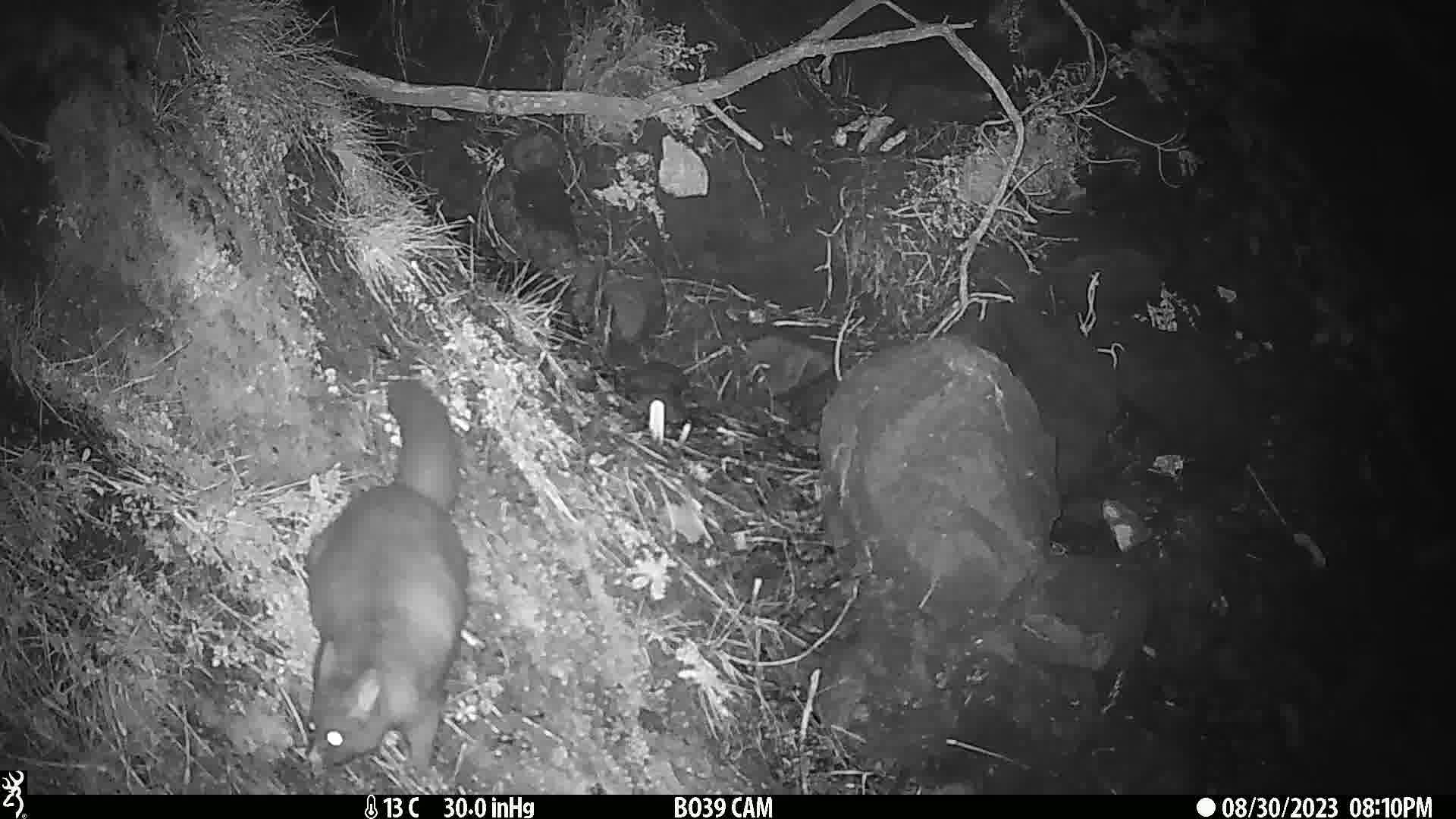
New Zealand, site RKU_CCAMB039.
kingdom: Animalia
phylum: Chordata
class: Mammalia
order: Diprotodontia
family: Phalangeridae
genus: Trichosurus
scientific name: Trichosurus vulpecula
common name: common brushtail possum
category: possum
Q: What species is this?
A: Possum (common brushtail possum) (Trichosurus vulpecula).